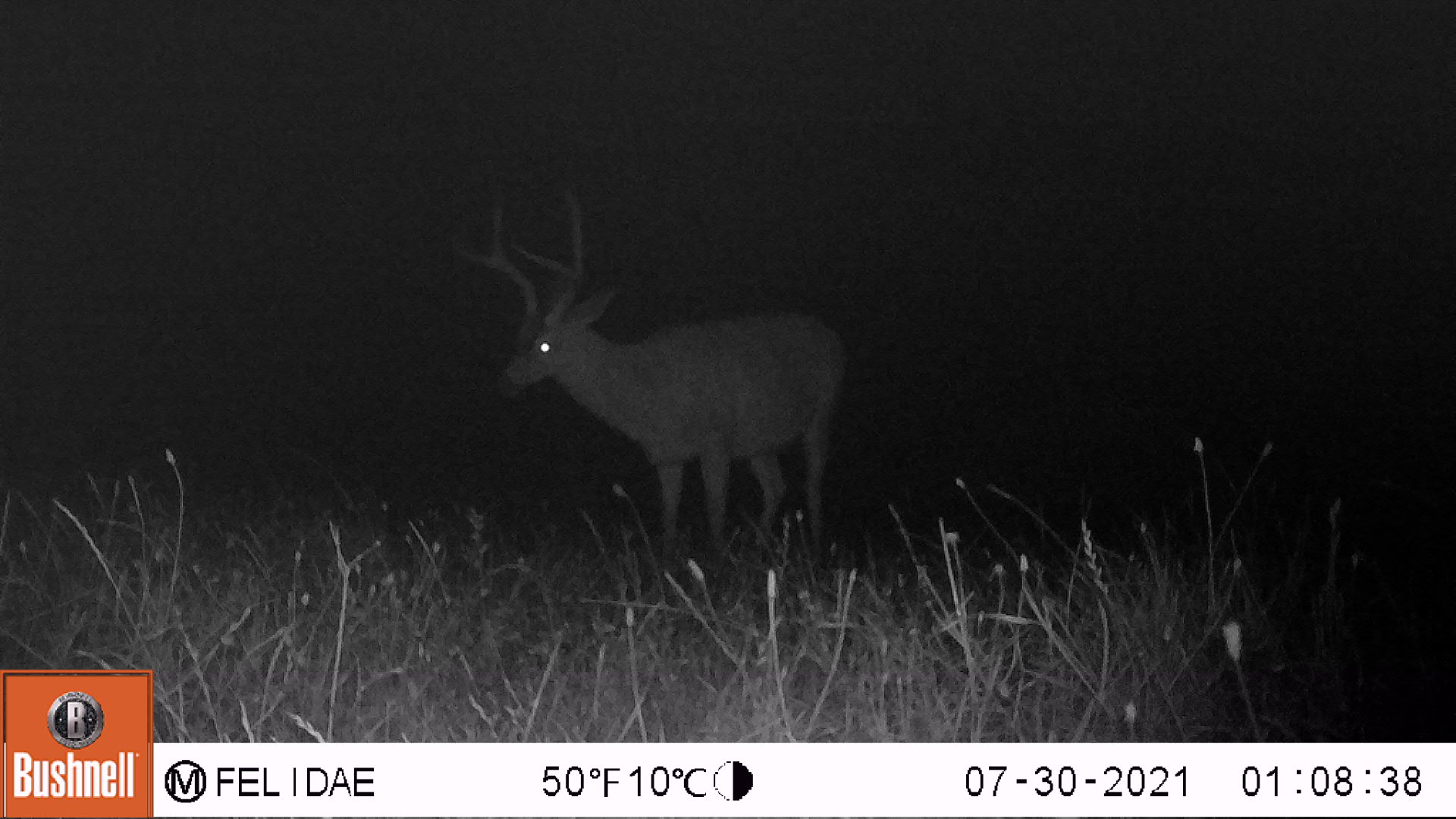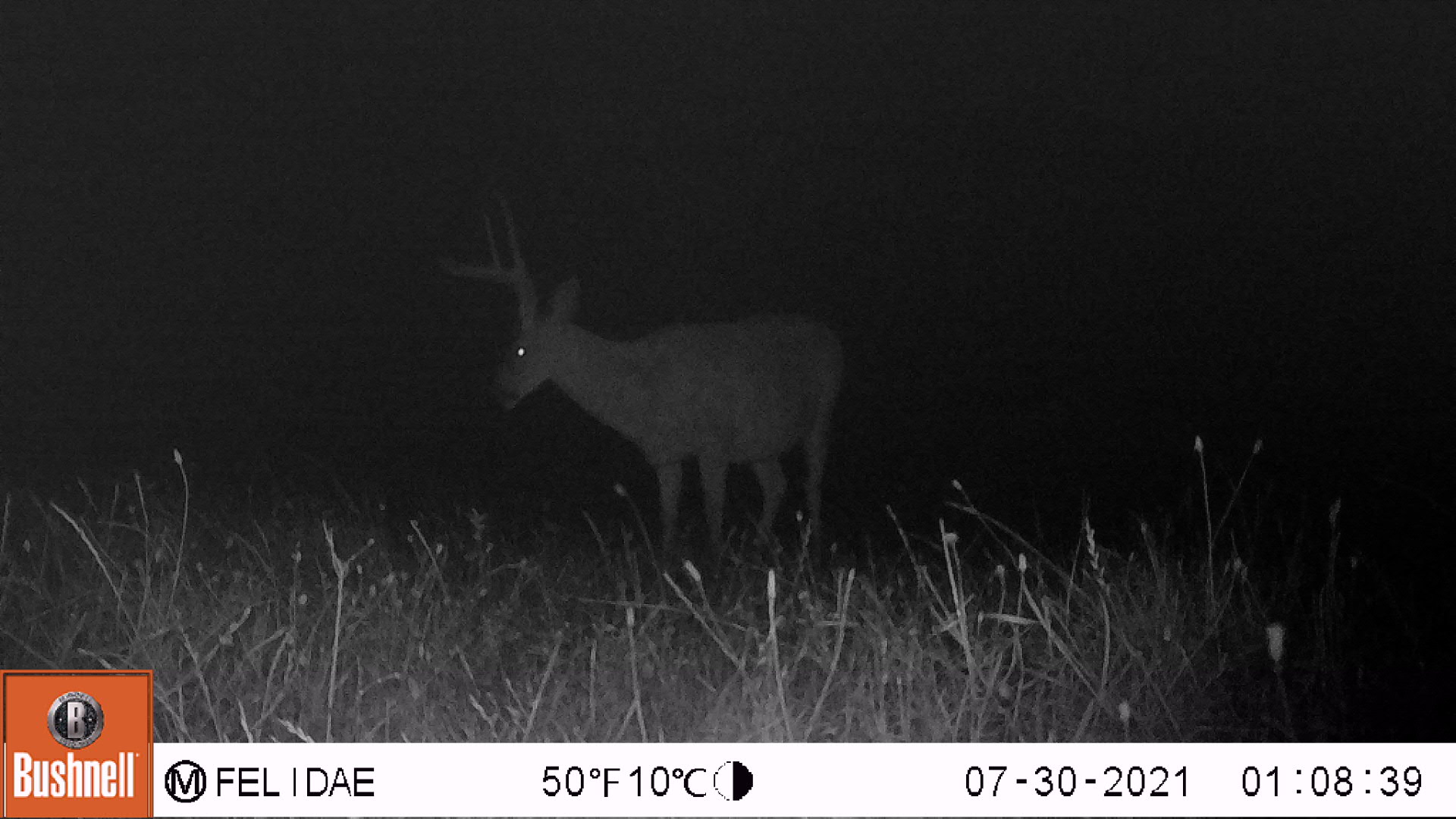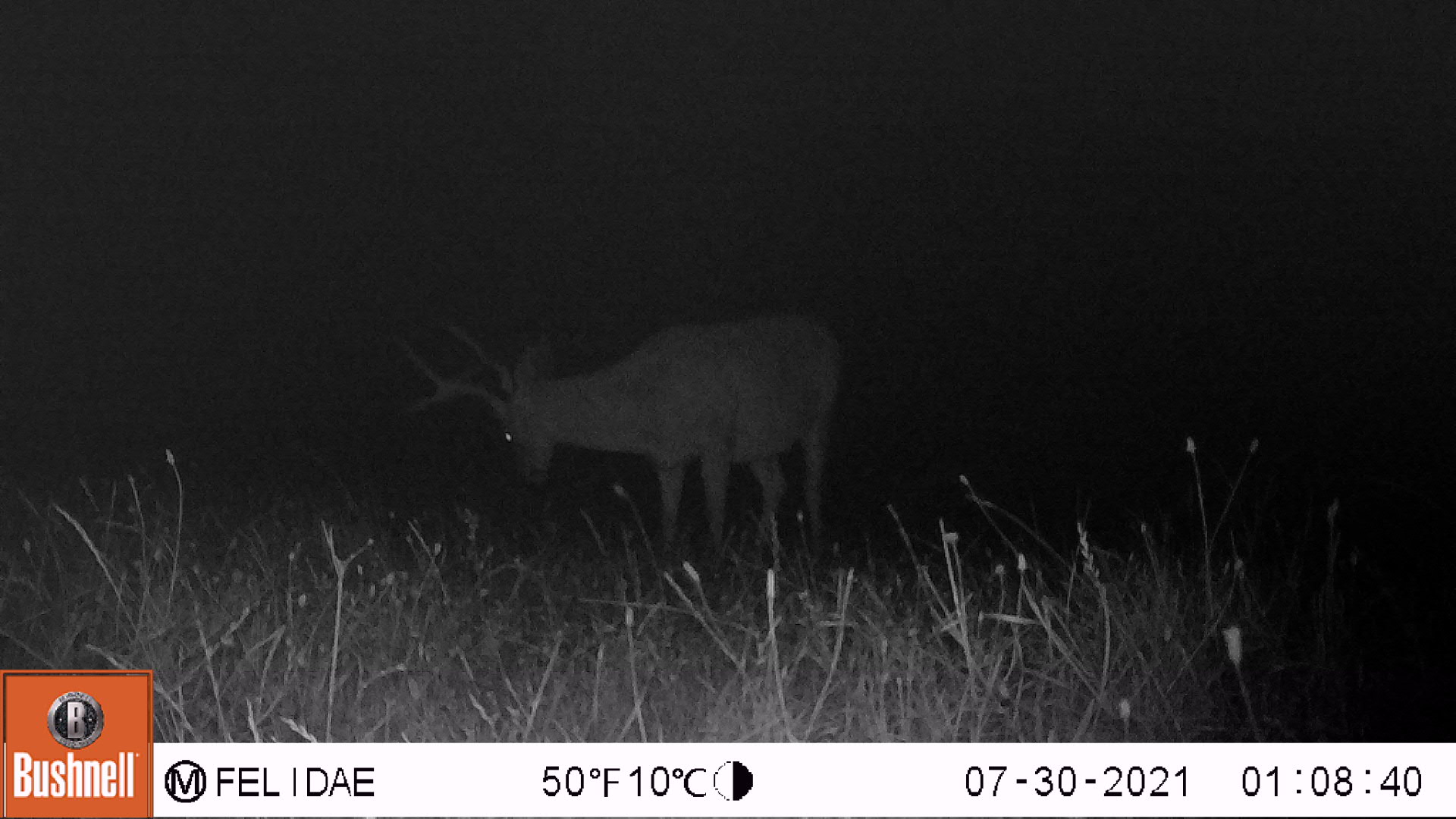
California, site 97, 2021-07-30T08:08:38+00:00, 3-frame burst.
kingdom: Animalia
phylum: Chordata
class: Mammalia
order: Artiodactyla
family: Cervidae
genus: Odocoileus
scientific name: Odocoileus hemionus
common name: mule deer